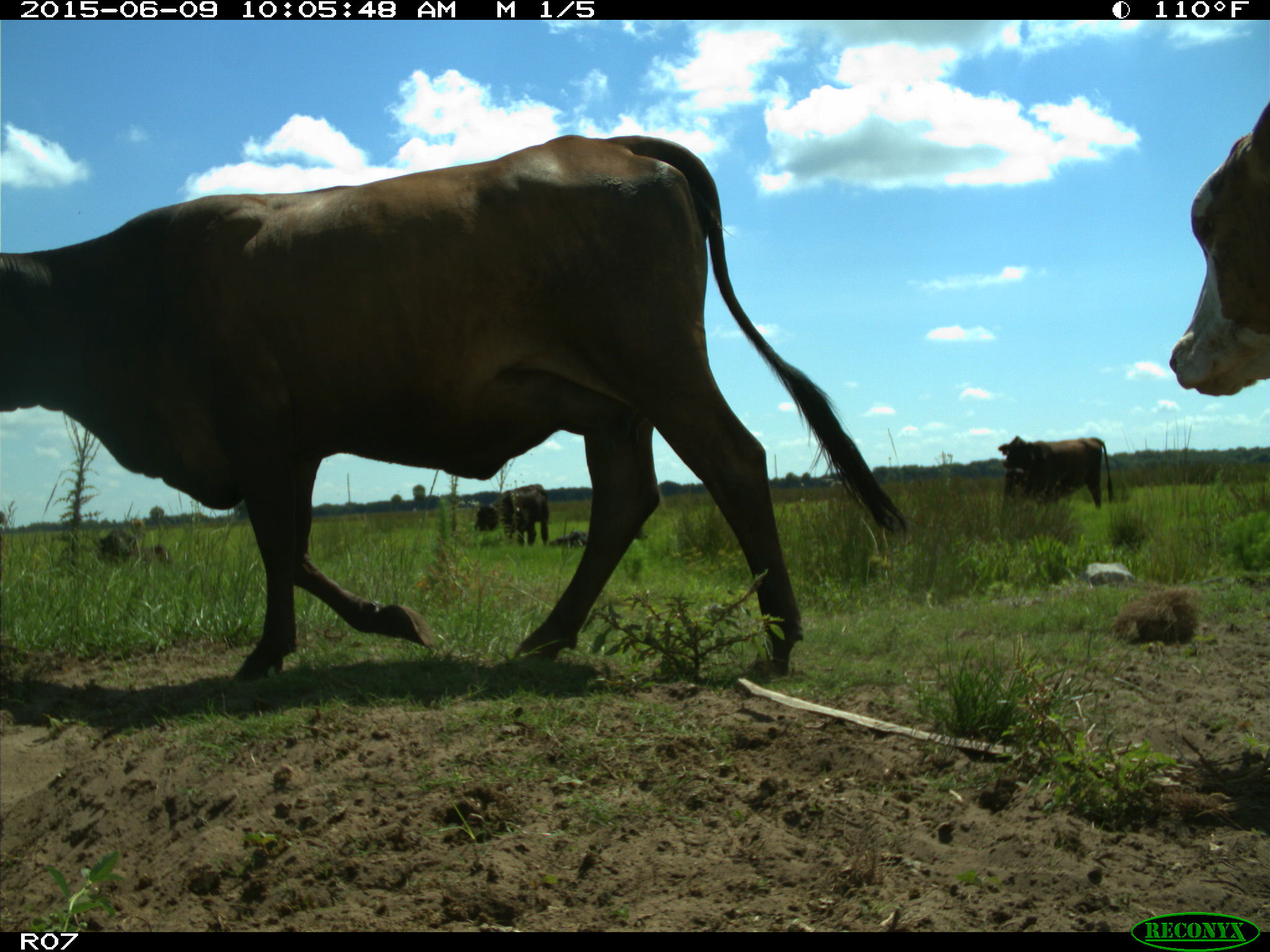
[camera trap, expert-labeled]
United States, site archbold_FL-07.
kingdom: Animalia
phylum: Chordata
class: Mammalia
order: Artiodactyla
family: Bovidae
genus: Bos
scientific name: Bos taurus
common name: domestic cow